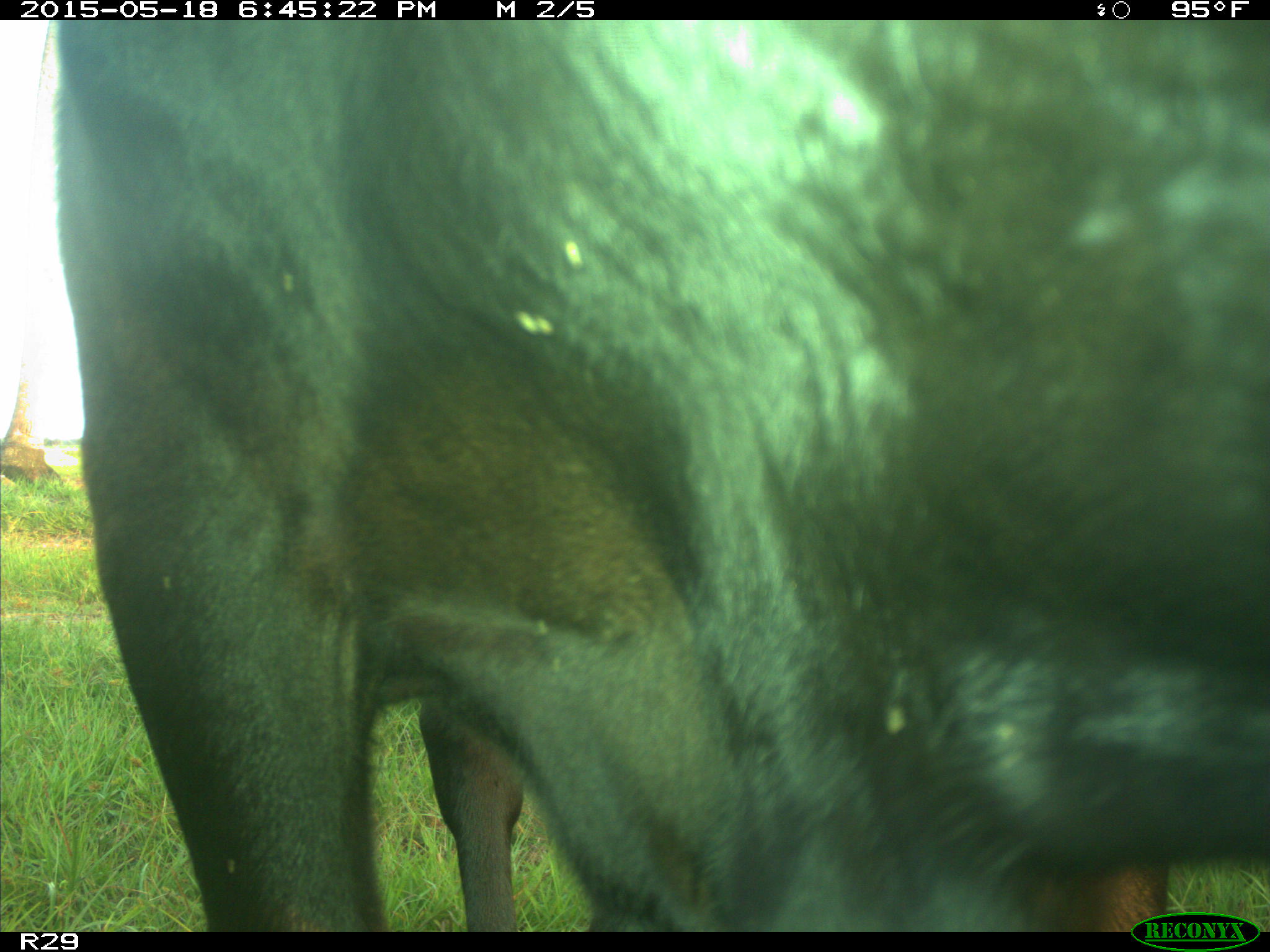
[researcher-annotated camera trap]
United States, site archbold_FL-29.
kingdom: Animalia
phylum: Chordata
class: Mammalia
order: Artiodactyla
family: Bovidae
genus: Bos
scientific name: Bos taurus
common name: domestic cow